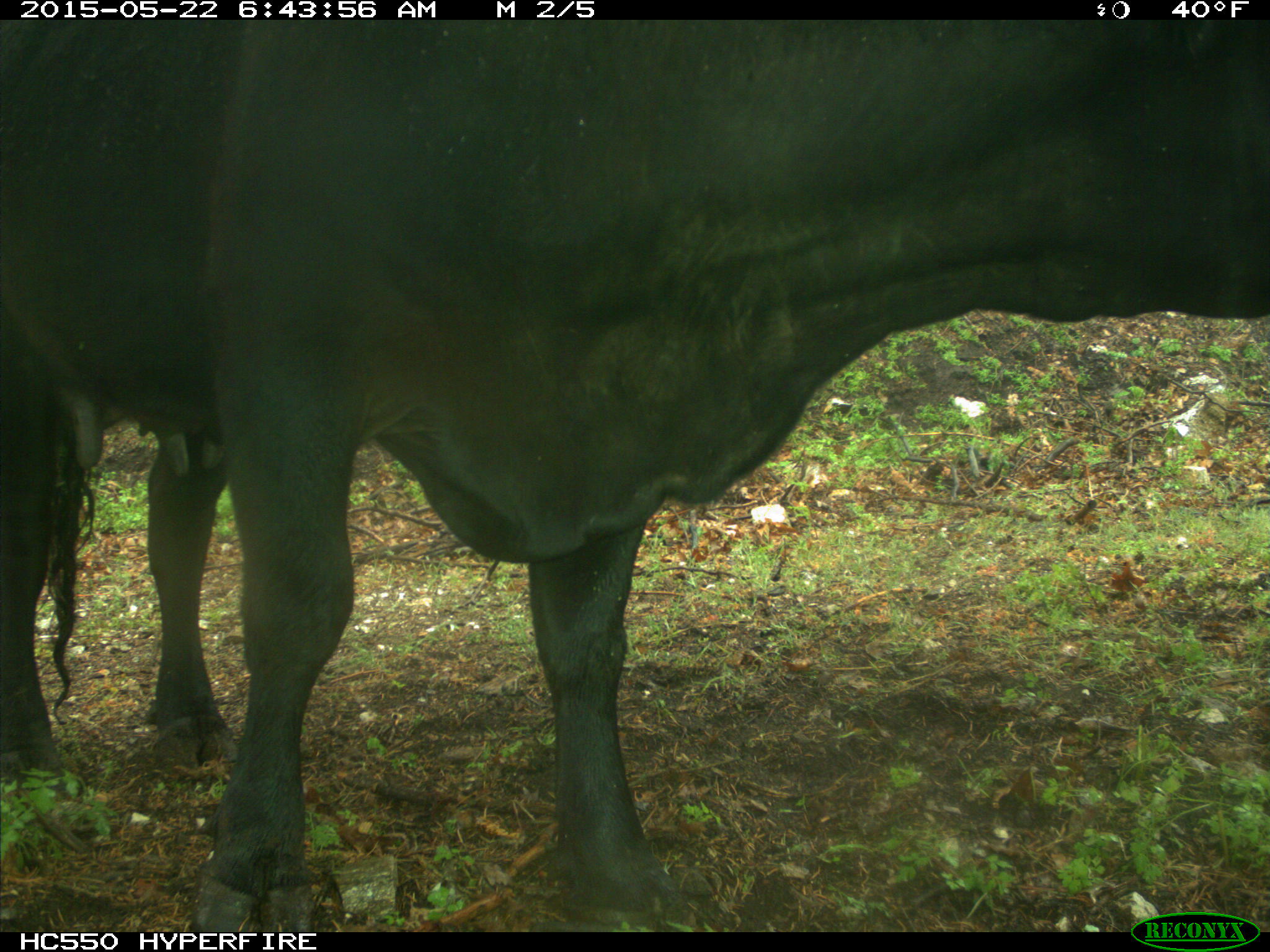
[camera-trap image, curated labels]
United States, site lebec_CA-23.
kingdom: Animalia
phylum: Chordata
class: Mammalia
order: Artiodactyla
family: Bovidae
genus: Bos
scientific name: Bos taurus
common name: domestic cow